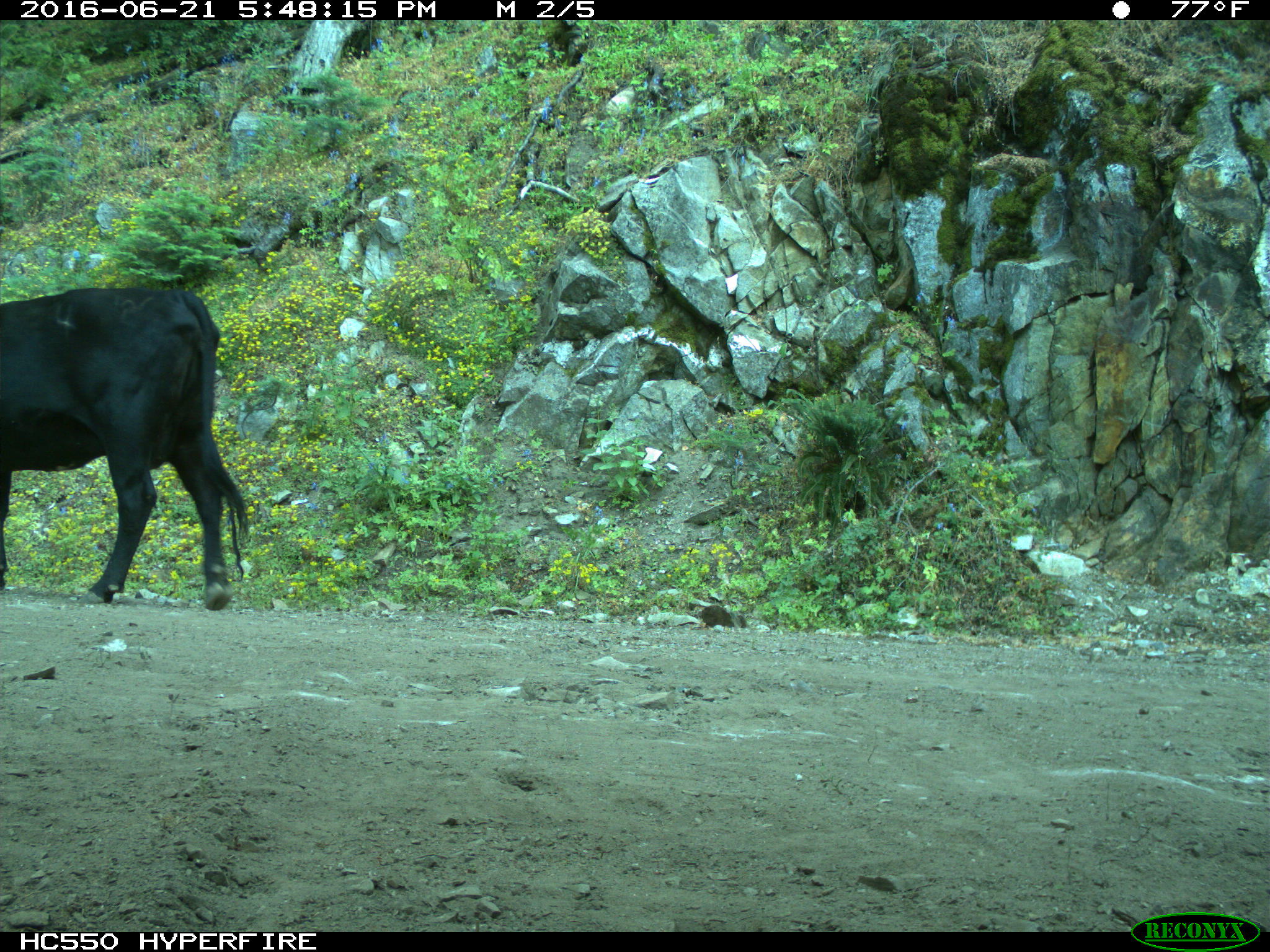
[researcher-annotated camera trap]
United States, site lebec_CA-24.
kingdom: Animalia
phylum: Chordata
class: Mammalia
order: Artiodactyla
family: Bovidae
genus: Bos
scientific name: Bos taurus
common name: domestic cow